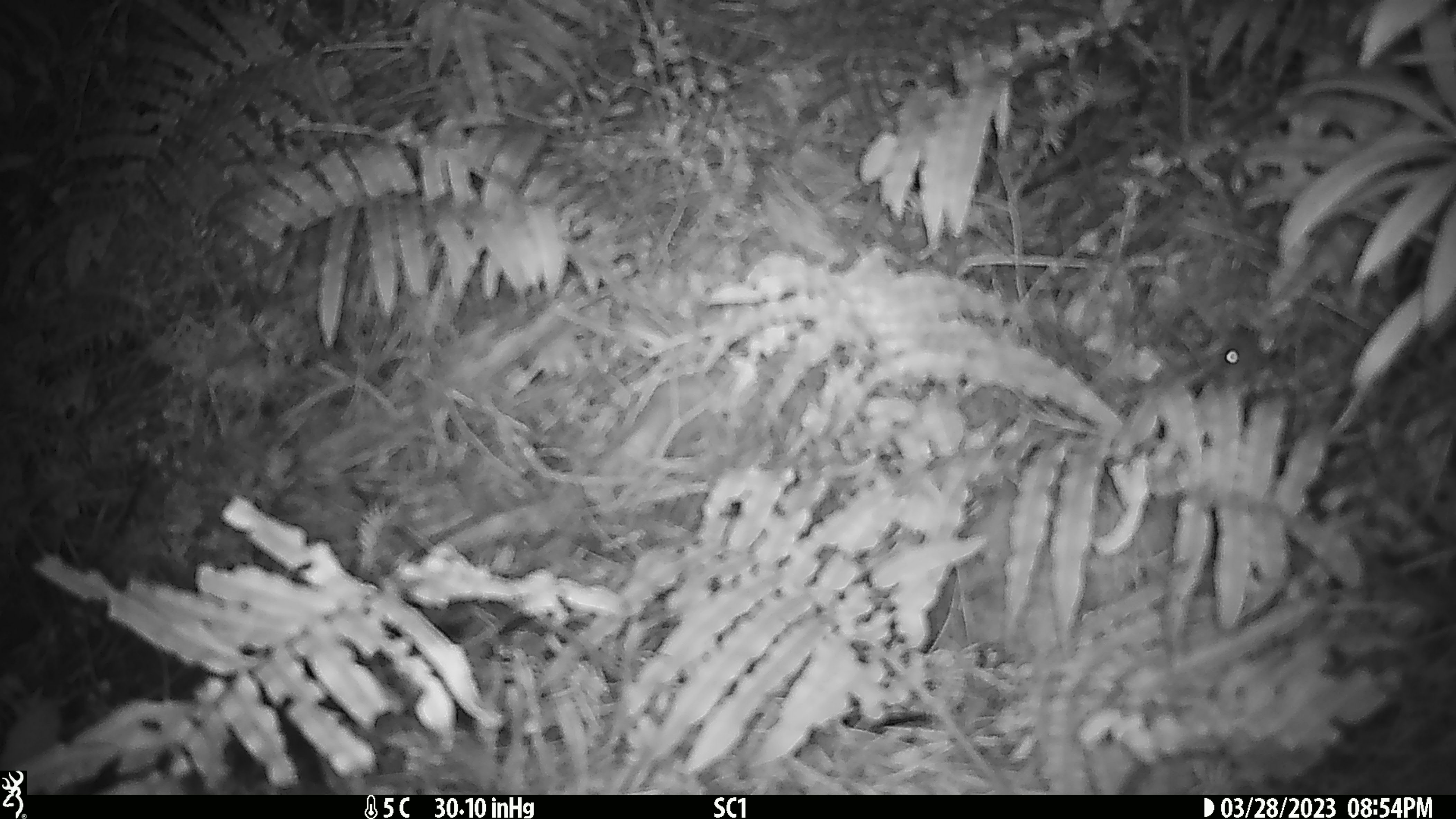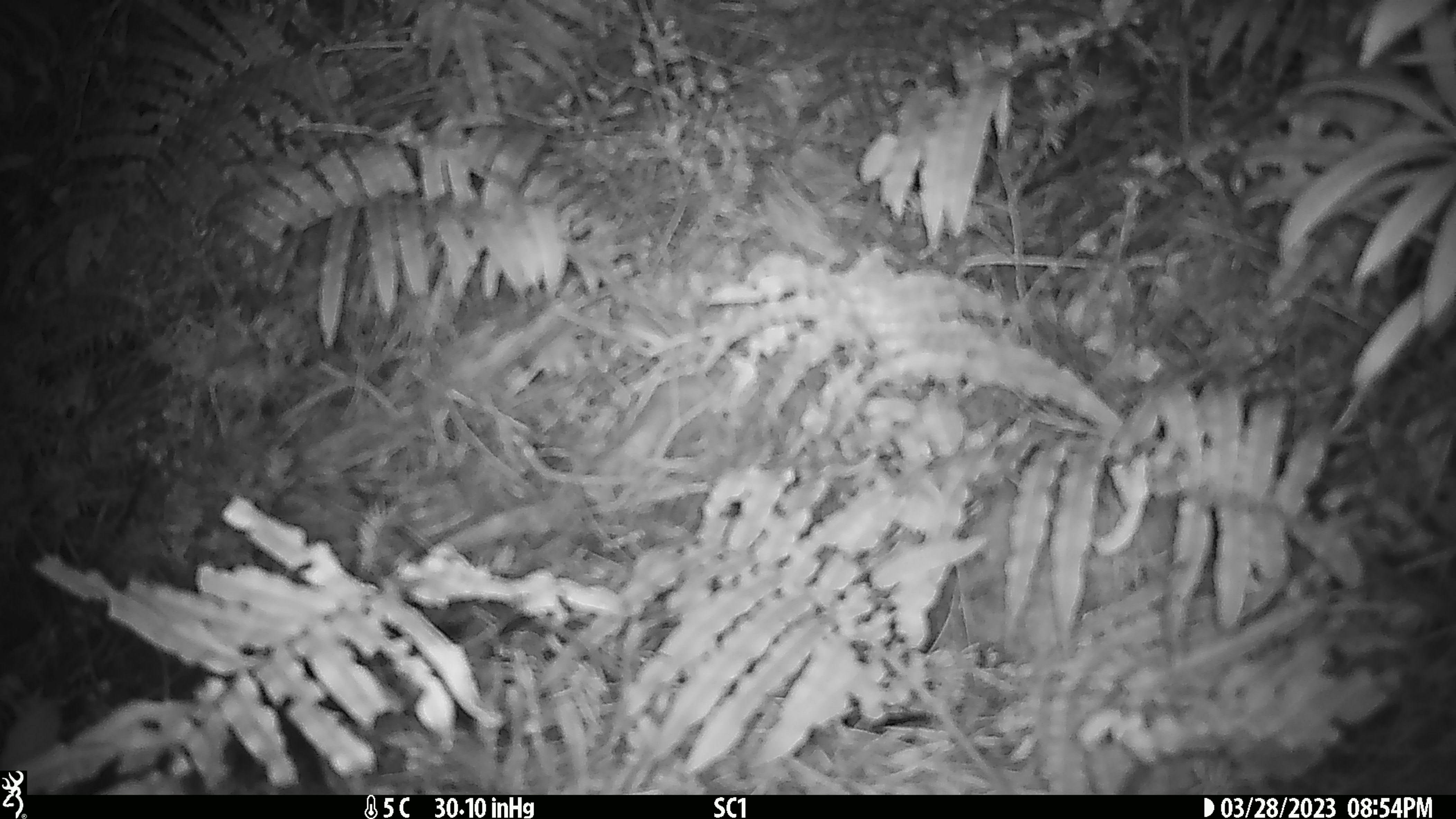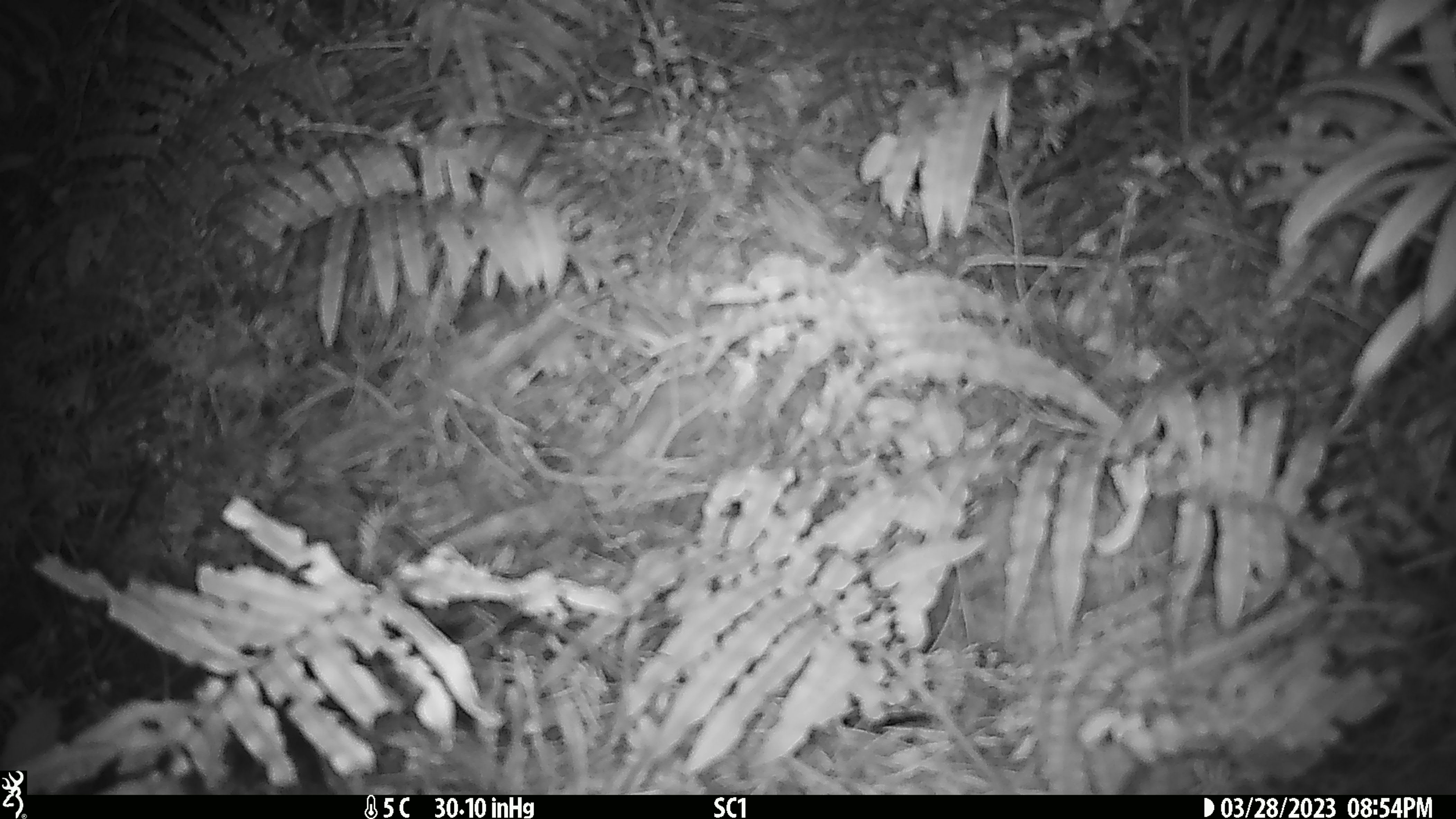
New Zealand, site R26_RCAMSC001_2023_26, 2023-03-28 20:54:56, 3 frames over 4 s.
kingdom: Animalia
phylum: Chordata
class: Mammalia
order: Rodentia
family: Muridae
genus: Mus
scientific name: Mus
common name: mouse